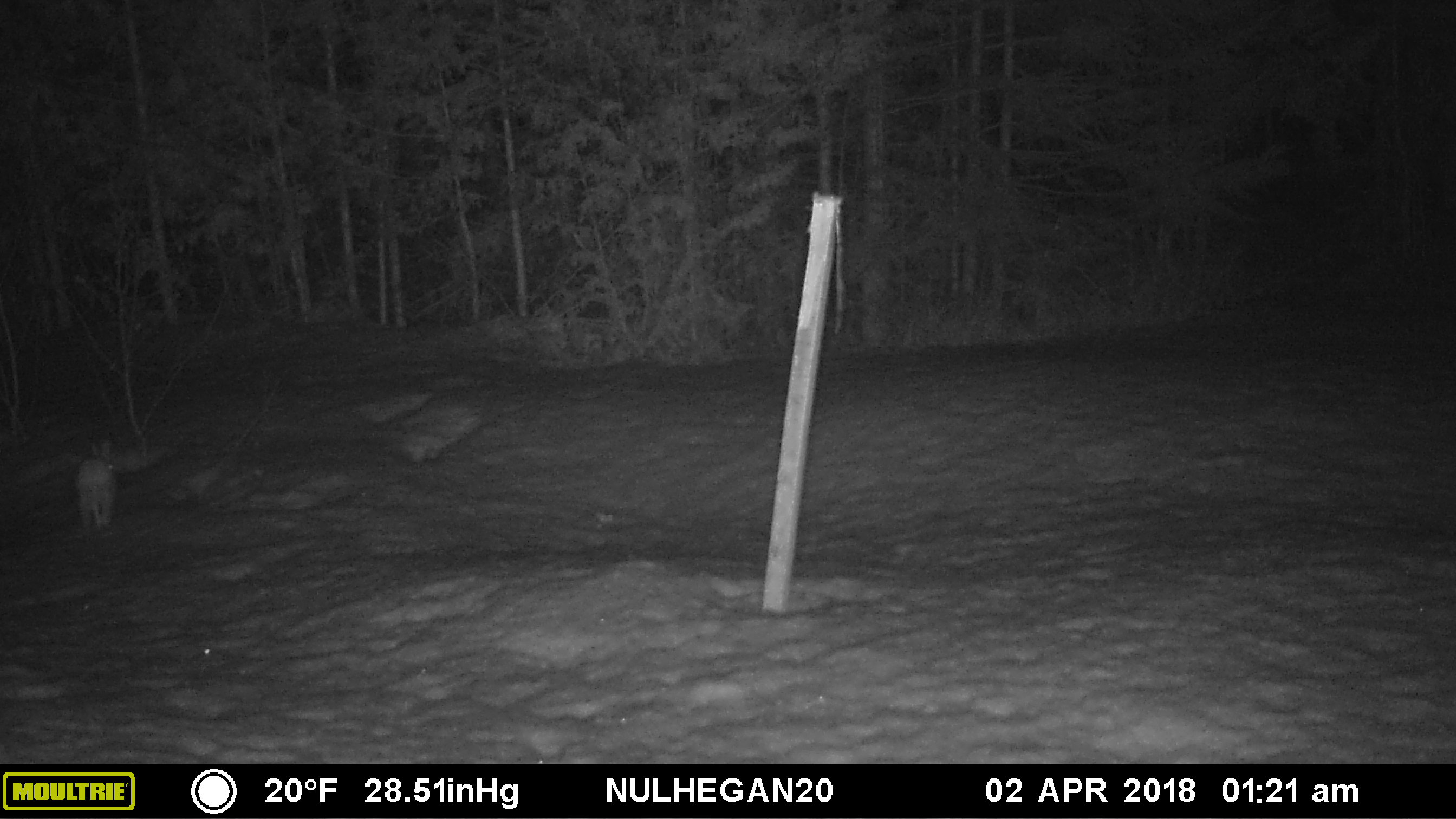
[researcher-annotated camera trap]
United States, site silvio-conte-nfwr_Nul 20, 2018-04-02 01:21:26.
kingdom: Animalia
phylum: Chordata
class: Mammalia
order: Lagomorpha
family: Leporidae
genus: Lepus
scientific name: Lepus americanus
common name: snowshoe hare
Snowshoe hare (Lepus americanus).